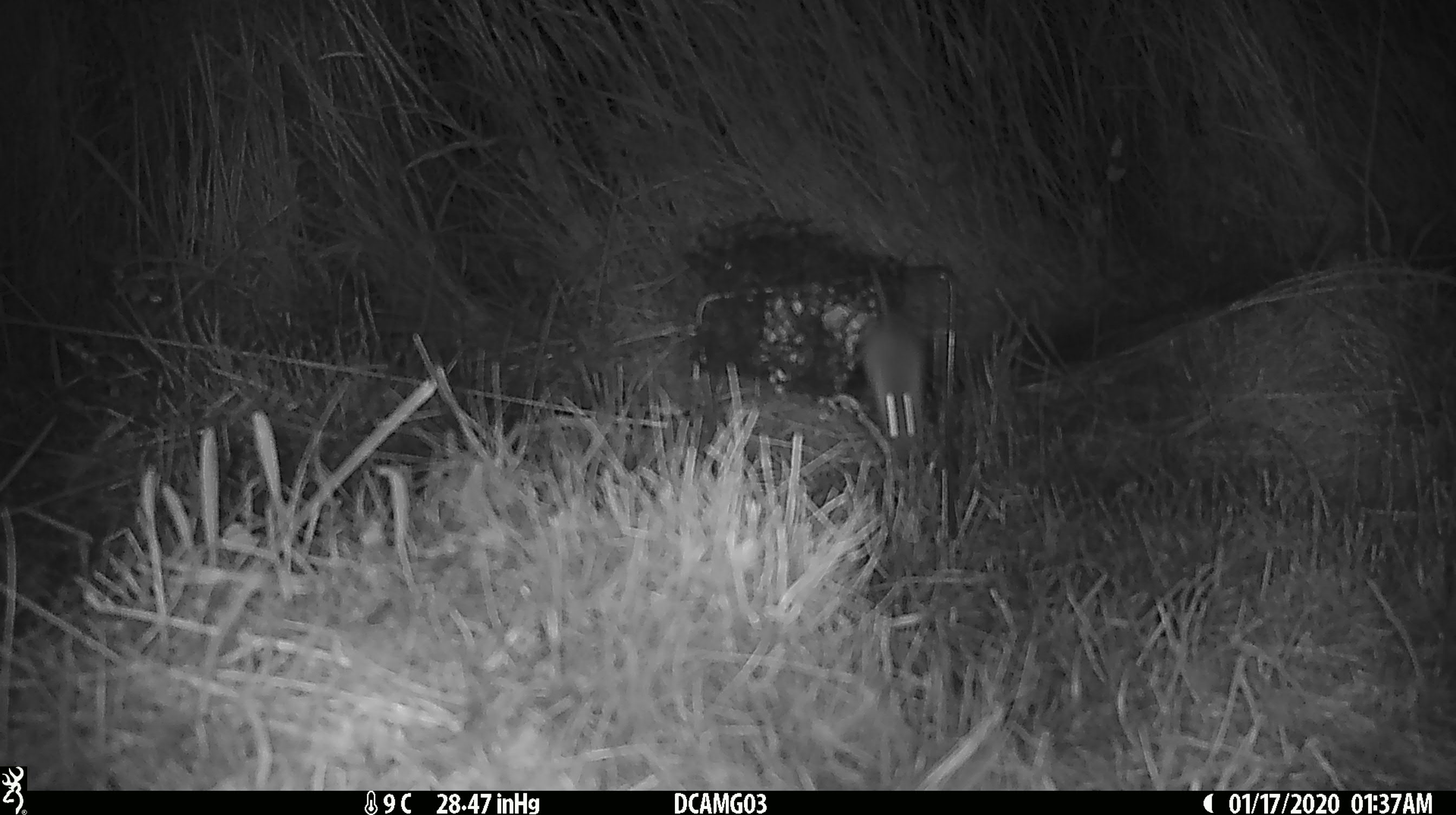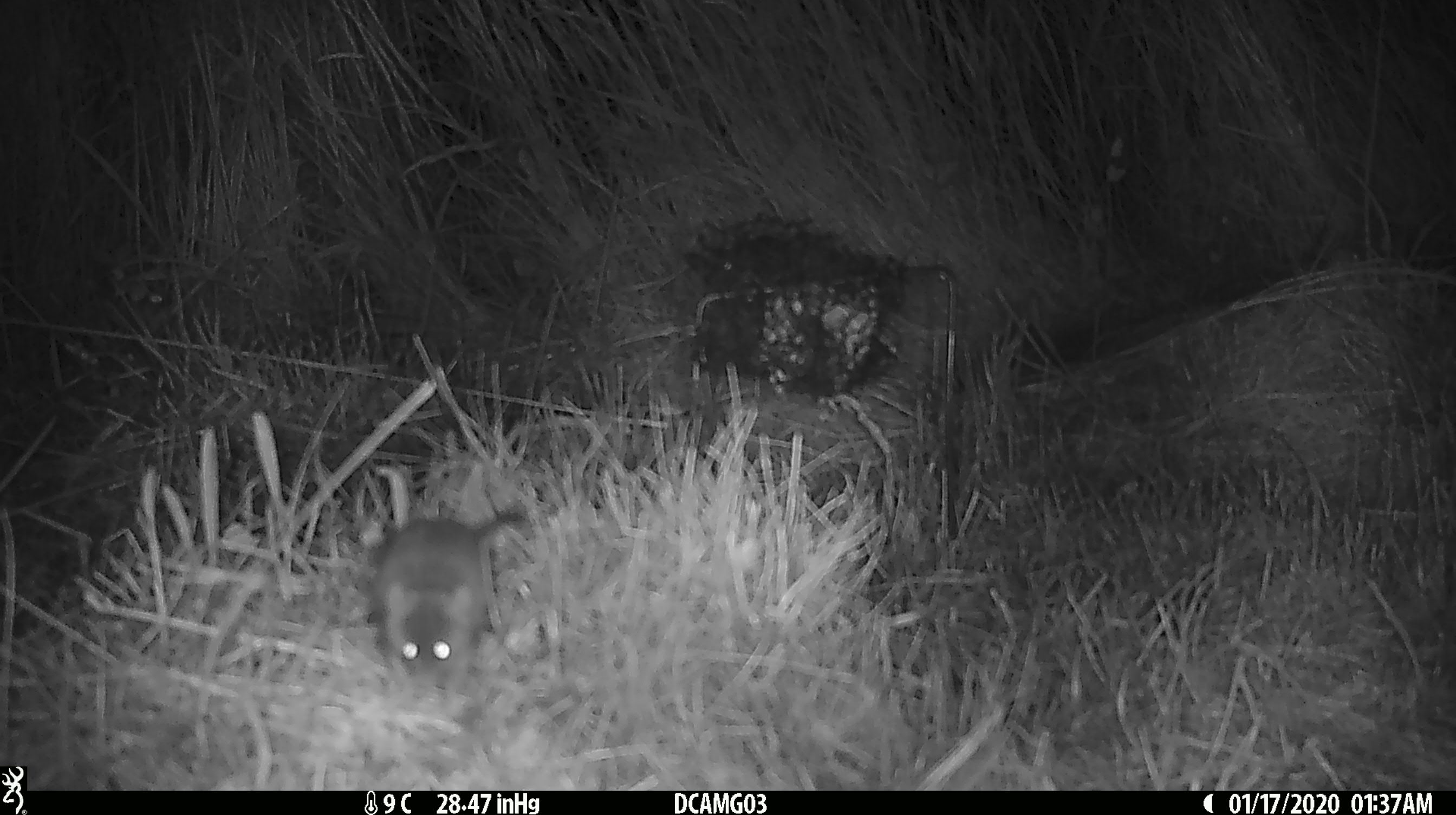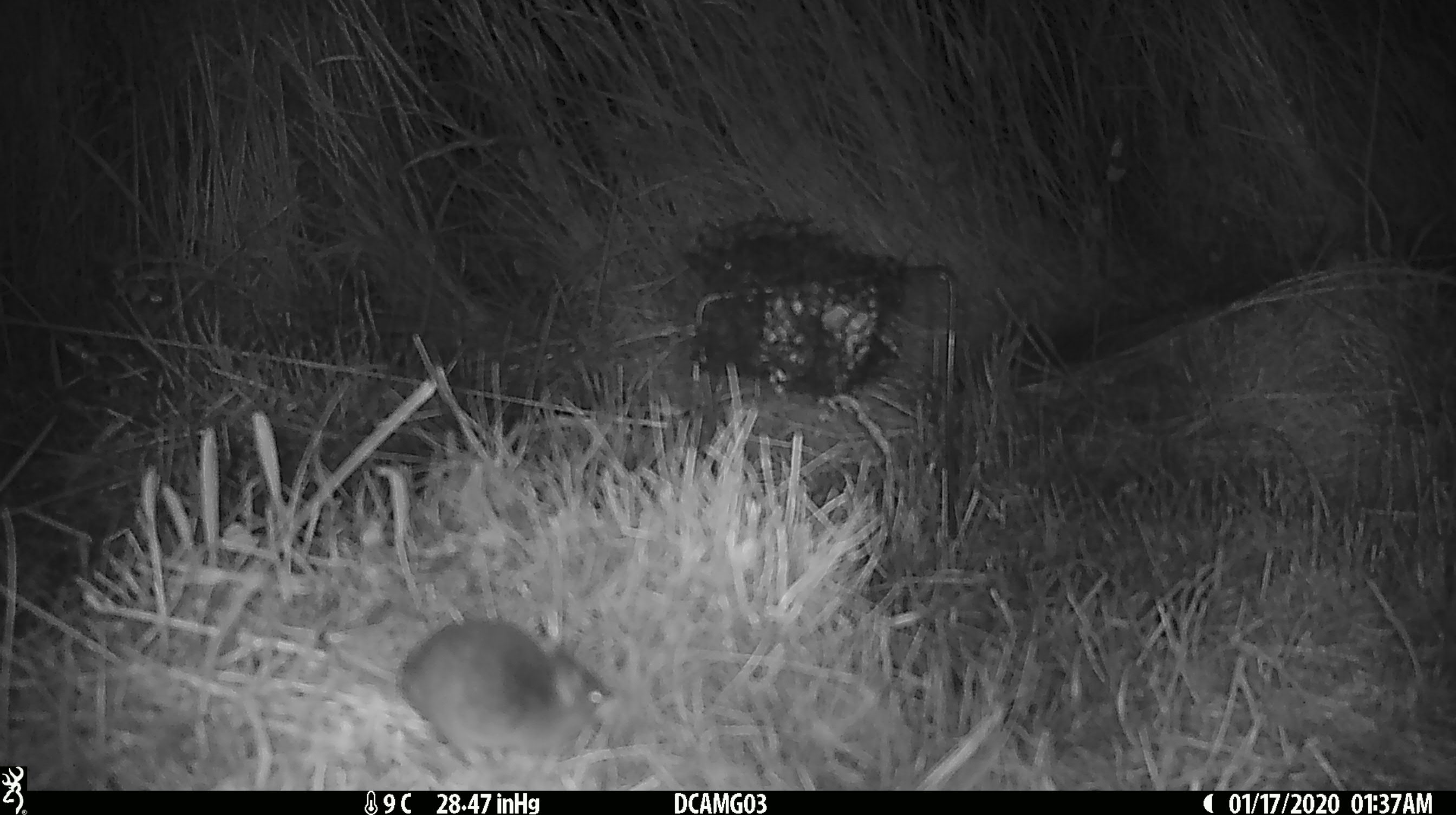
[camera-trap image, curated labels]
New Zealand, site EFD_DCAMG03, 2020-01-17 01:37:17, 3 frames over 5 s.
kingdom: Animalia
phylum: Chordata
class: Mammalia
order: Rodentia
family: Muridae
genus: Mus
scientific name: Mus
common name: mouse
Mouse (Mus).